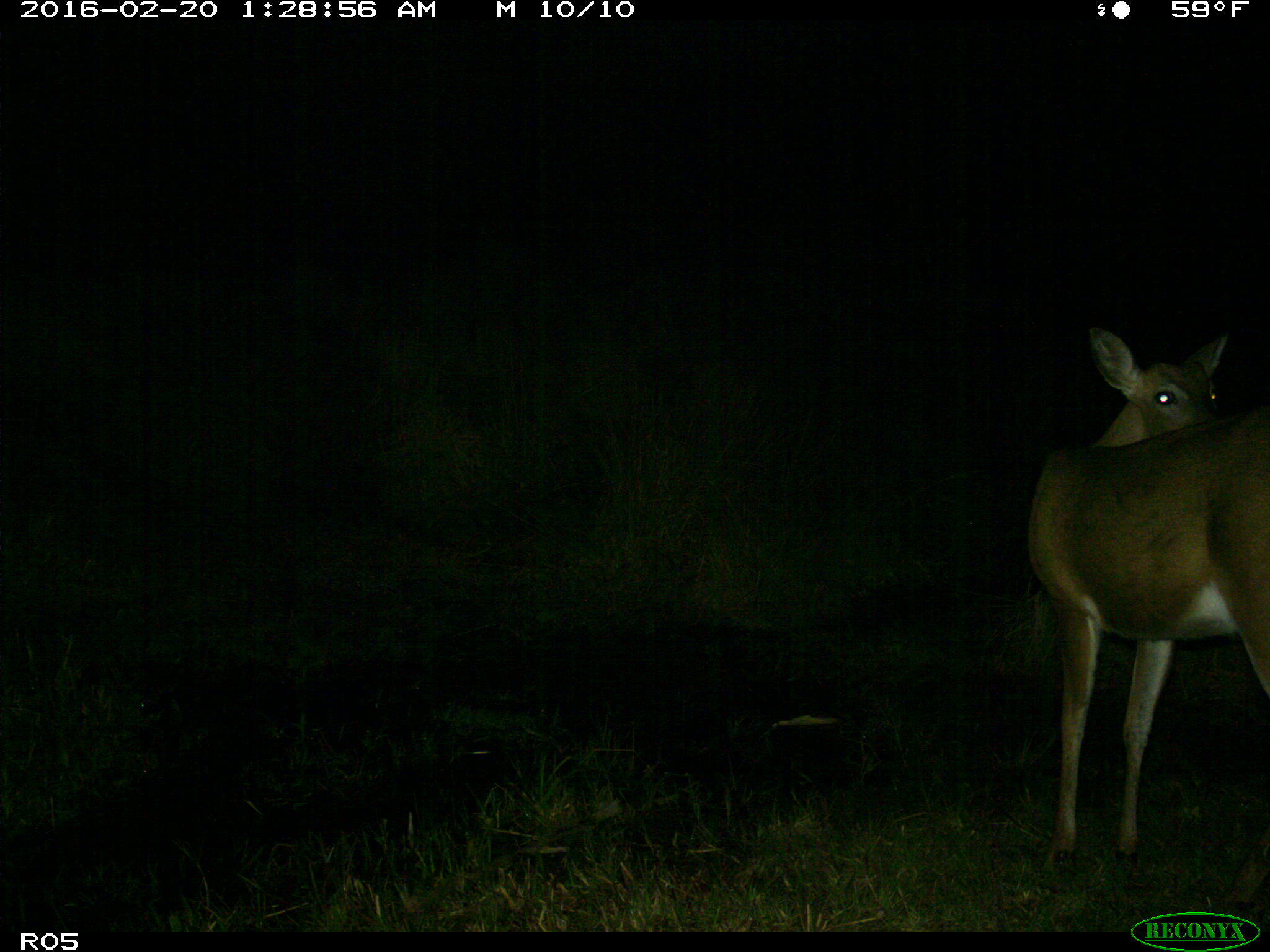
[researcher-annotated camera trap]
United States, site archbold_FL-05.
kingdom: Animalia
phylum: Chordata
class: Mammalia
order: Artiodactyla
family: Cervidae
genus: Odocoileus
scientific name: Odocoileus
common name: deer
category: unidentified deer